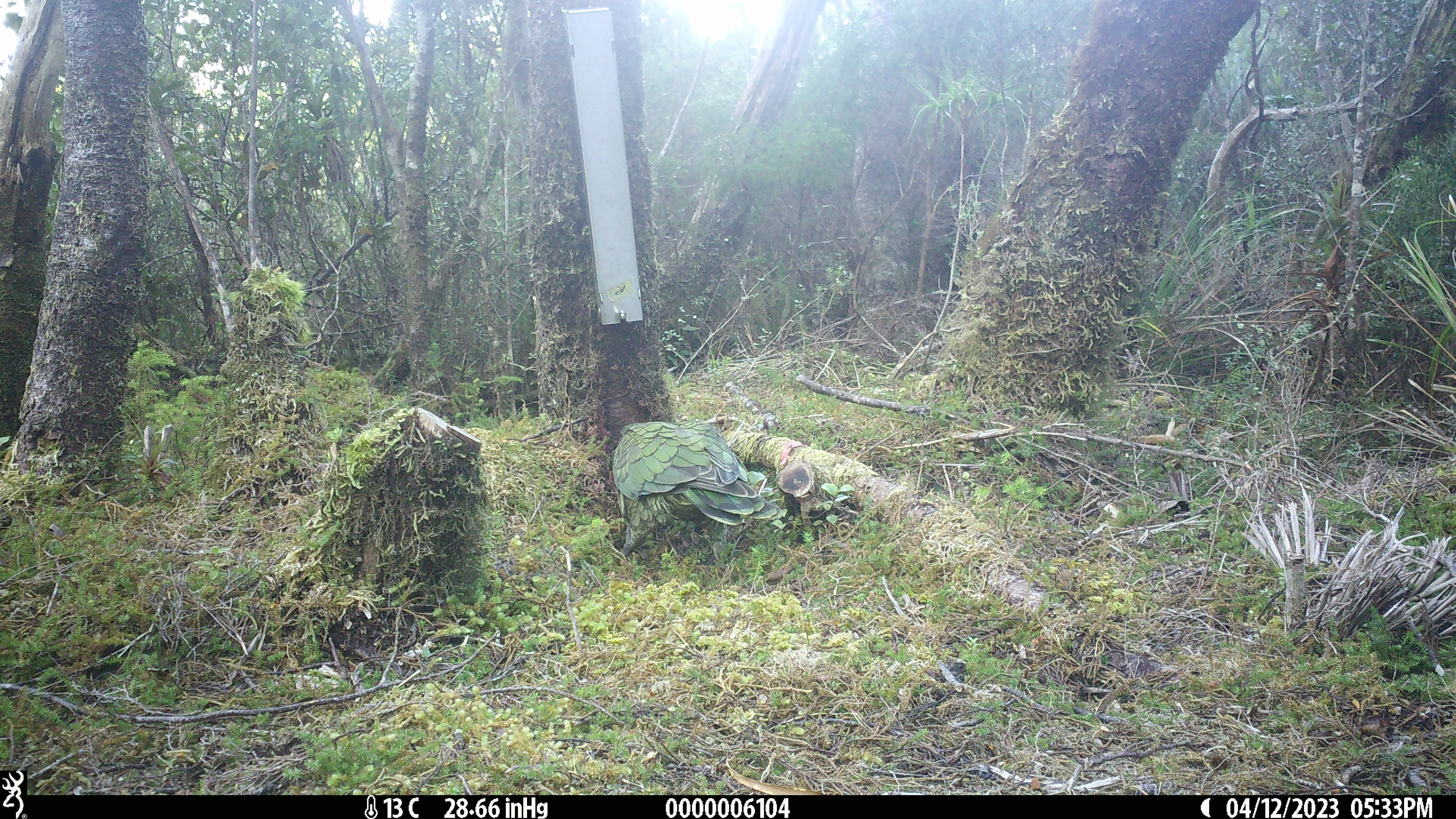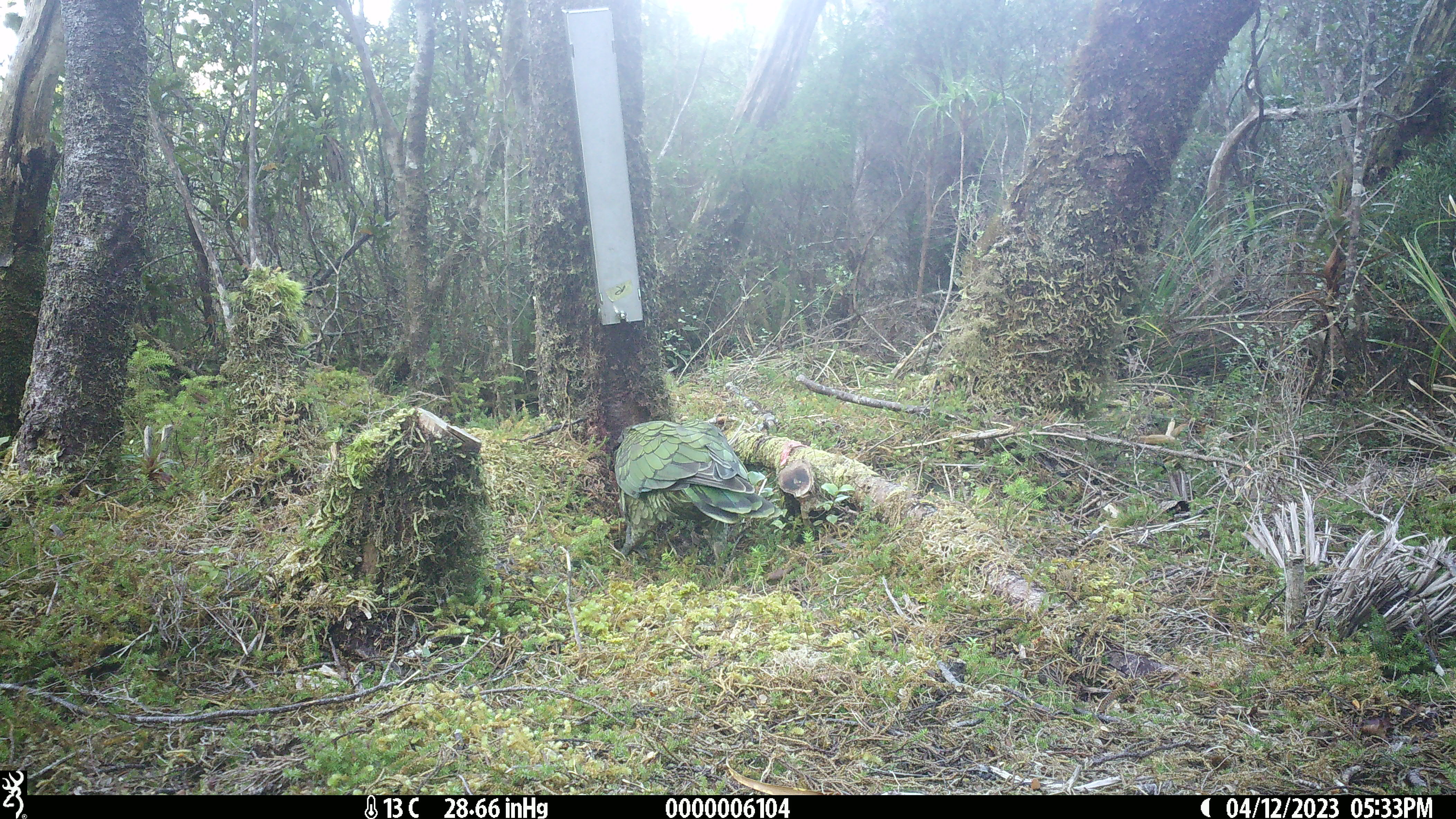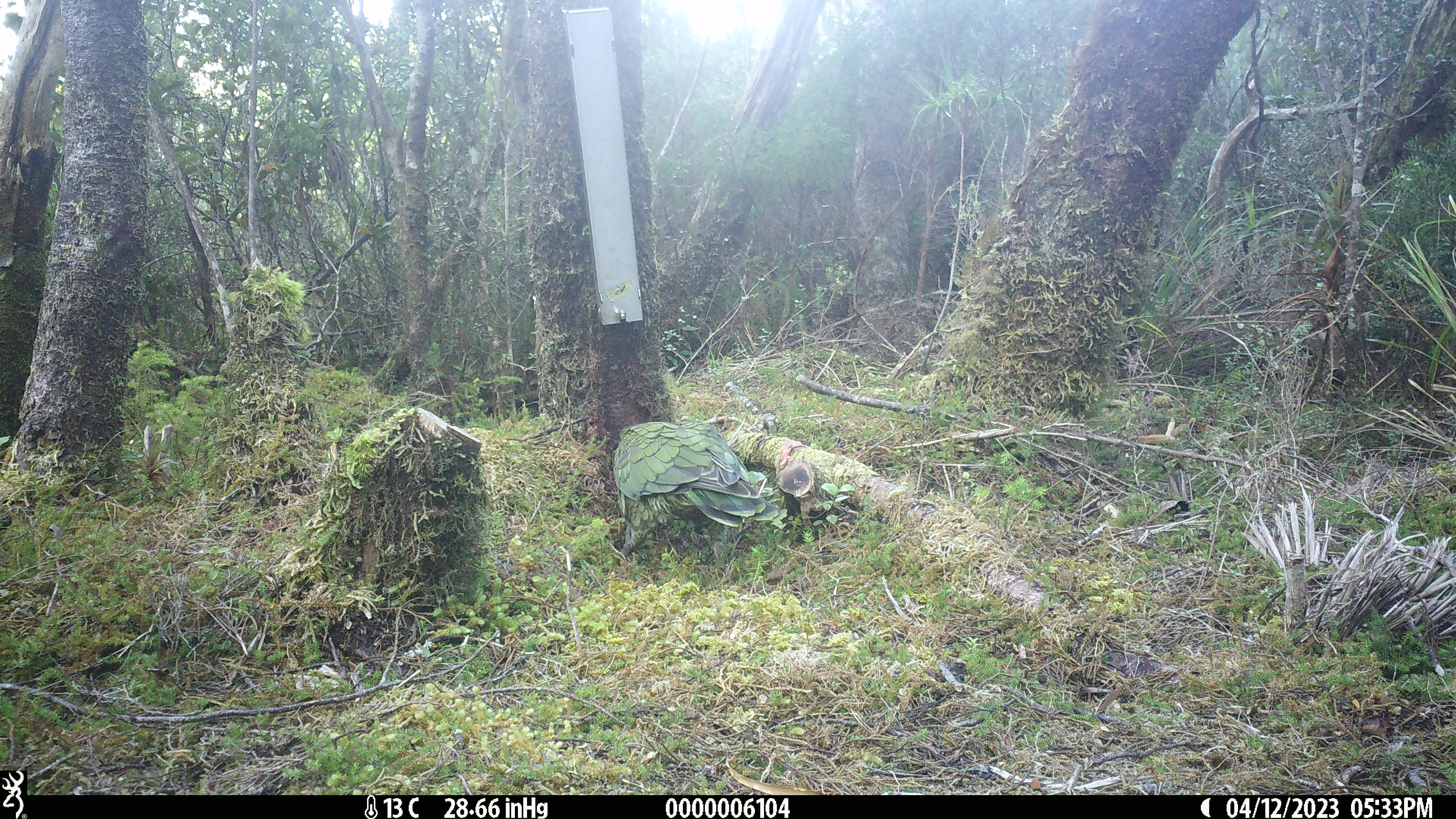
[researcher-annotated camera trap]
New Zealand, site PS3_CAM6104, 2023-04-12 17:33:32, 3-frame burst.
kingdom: Animalia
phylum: Chordata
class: Aves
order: Psittaciformes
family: Strigopidae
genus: Nestor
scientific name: Nestor notabilis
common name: kea